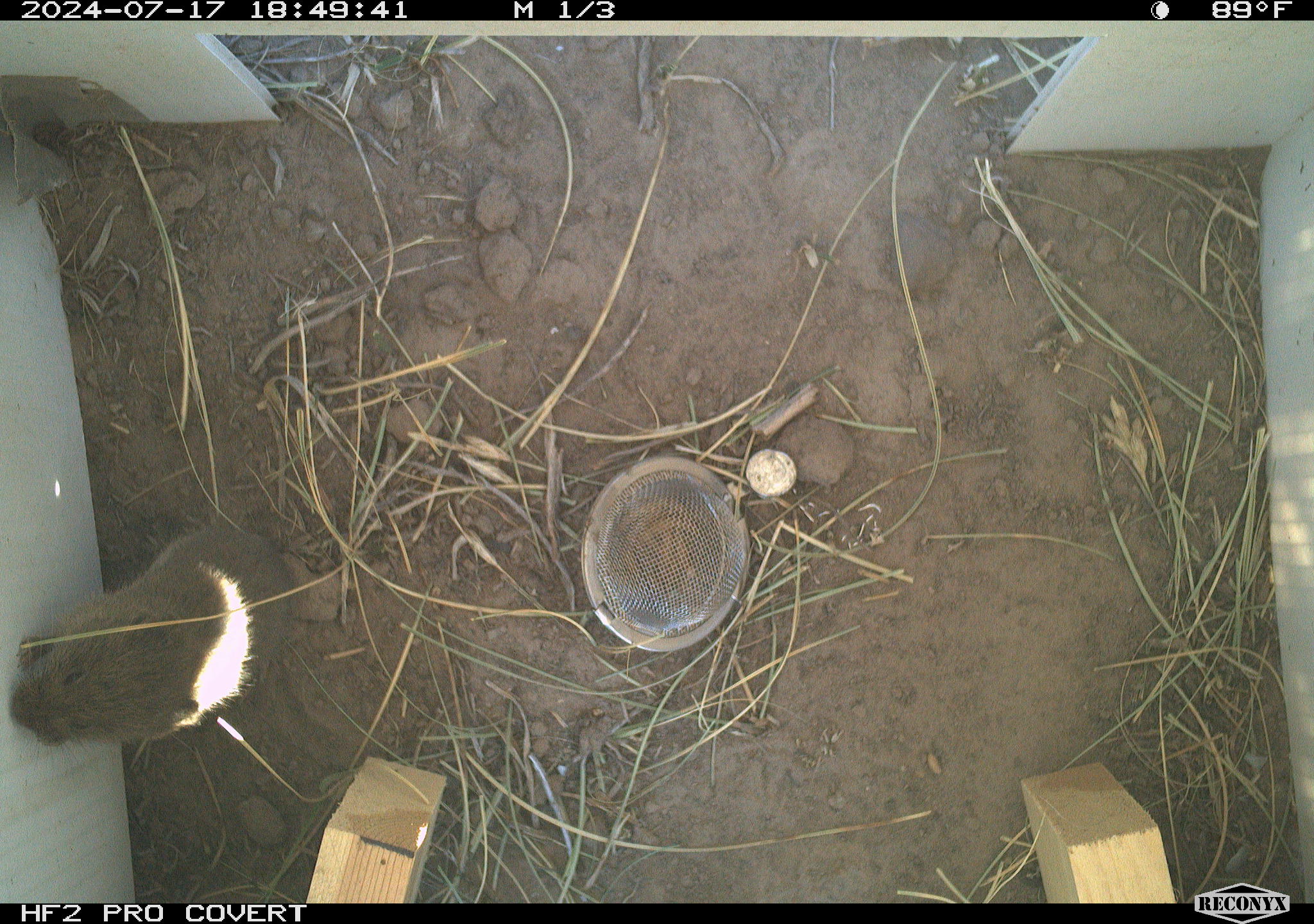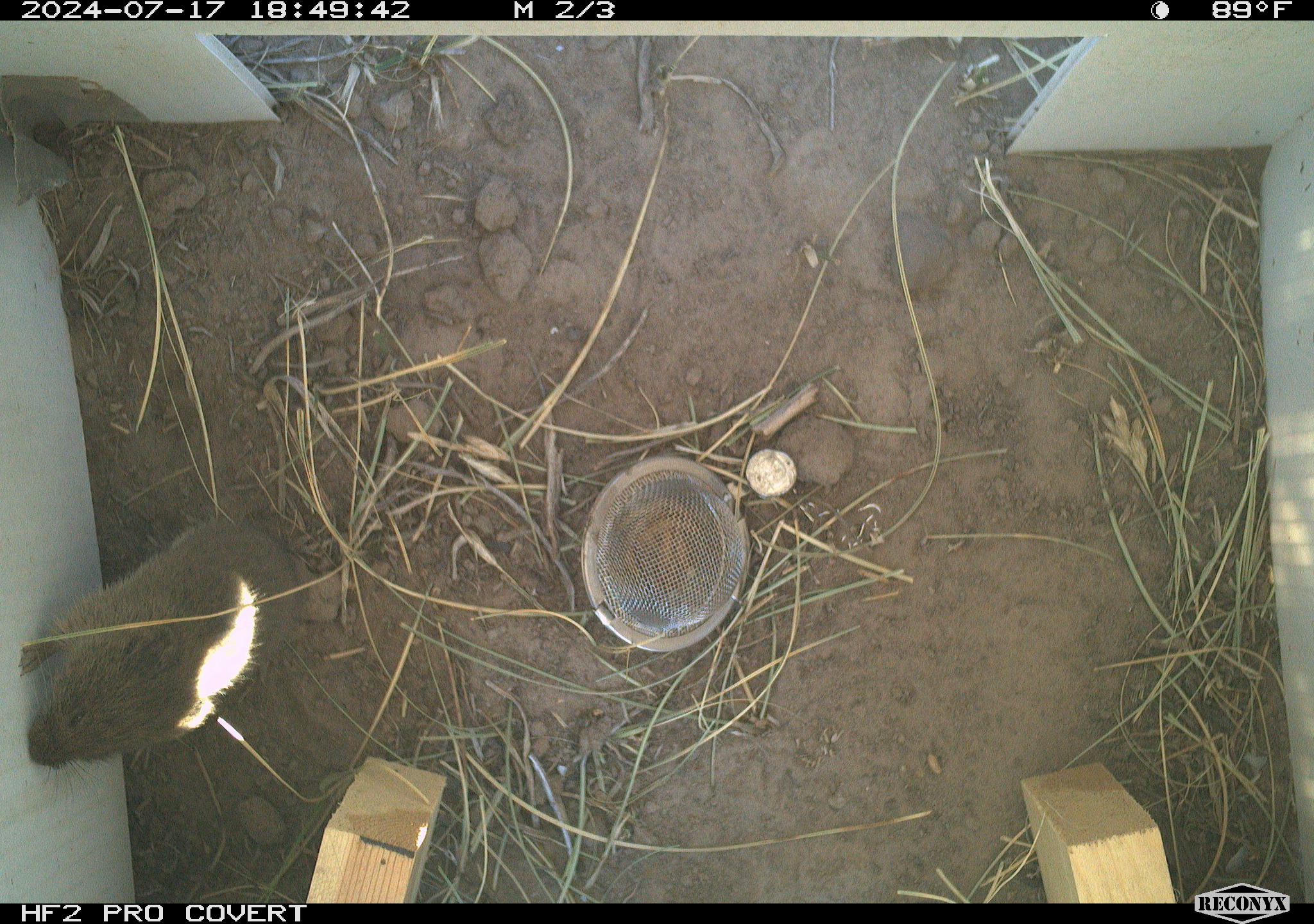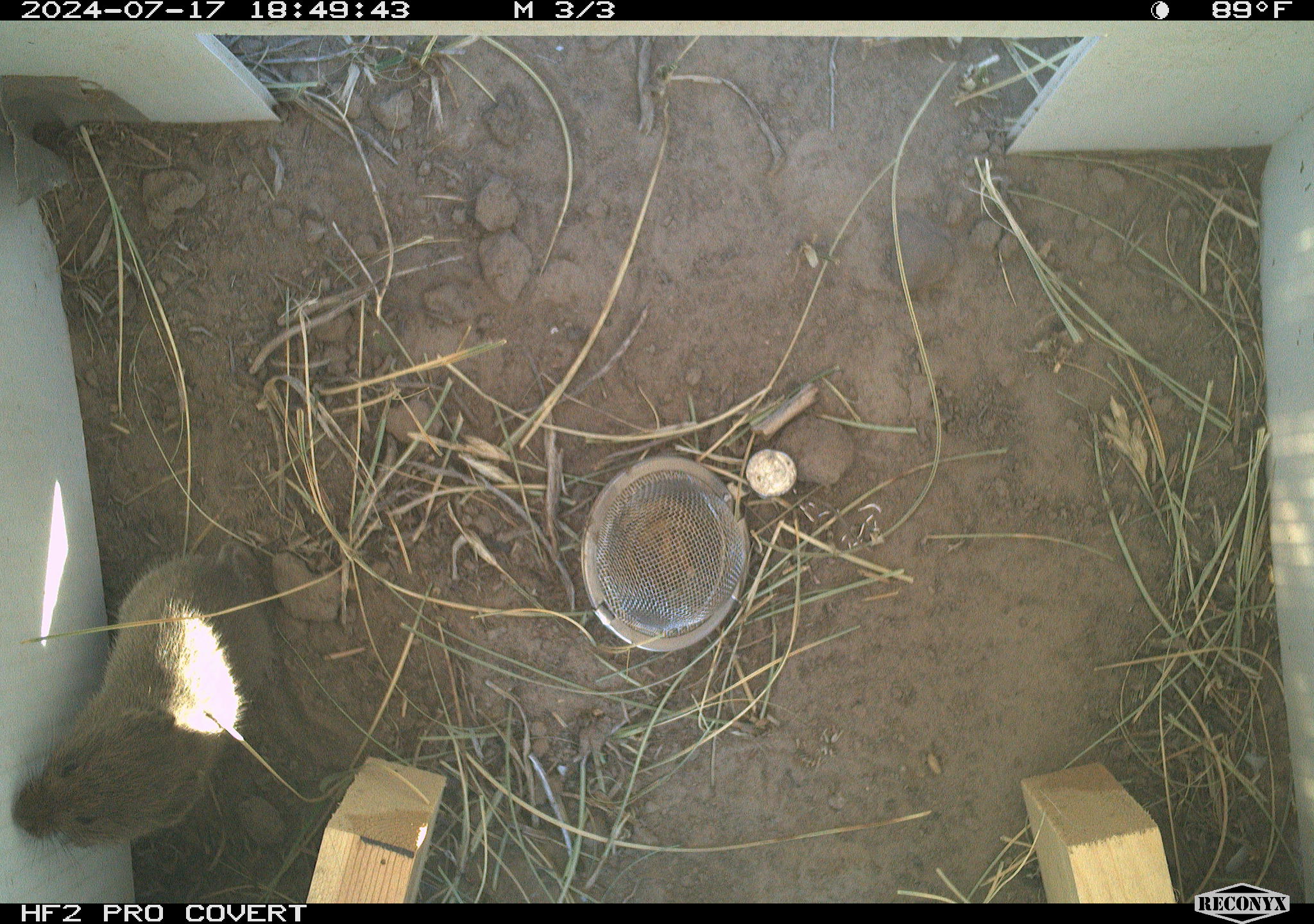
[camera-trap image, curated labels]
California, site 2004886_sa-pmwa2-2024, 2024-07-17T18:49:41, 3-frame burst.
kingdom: Animalia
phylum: Chordata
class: Mammalia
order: Rodentia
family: Cricetidae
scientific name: Arvicolinae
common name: voles, lemmings, and muskrats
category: arvicolinae subfamily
Arvicolinae subfamily (voles, lemmings, and muskrats) (Arvicolinae).